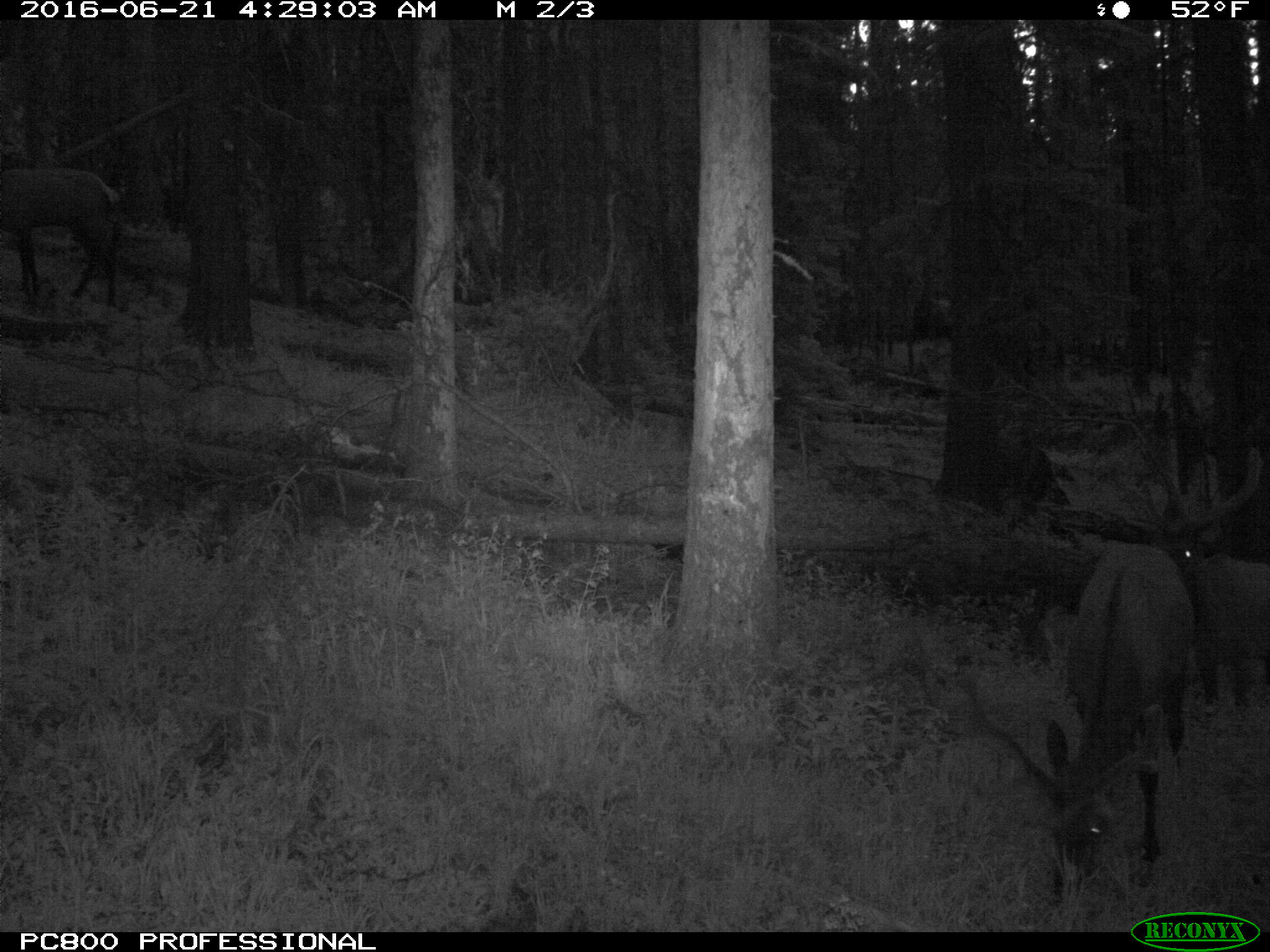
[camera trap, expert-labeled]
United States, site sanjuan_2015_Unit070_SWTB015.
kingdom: Animalia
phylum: Chordata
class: Mammalia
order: Artiodactyla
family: Cervidae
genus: Cervus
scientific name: Cervus elaphus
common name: red deer